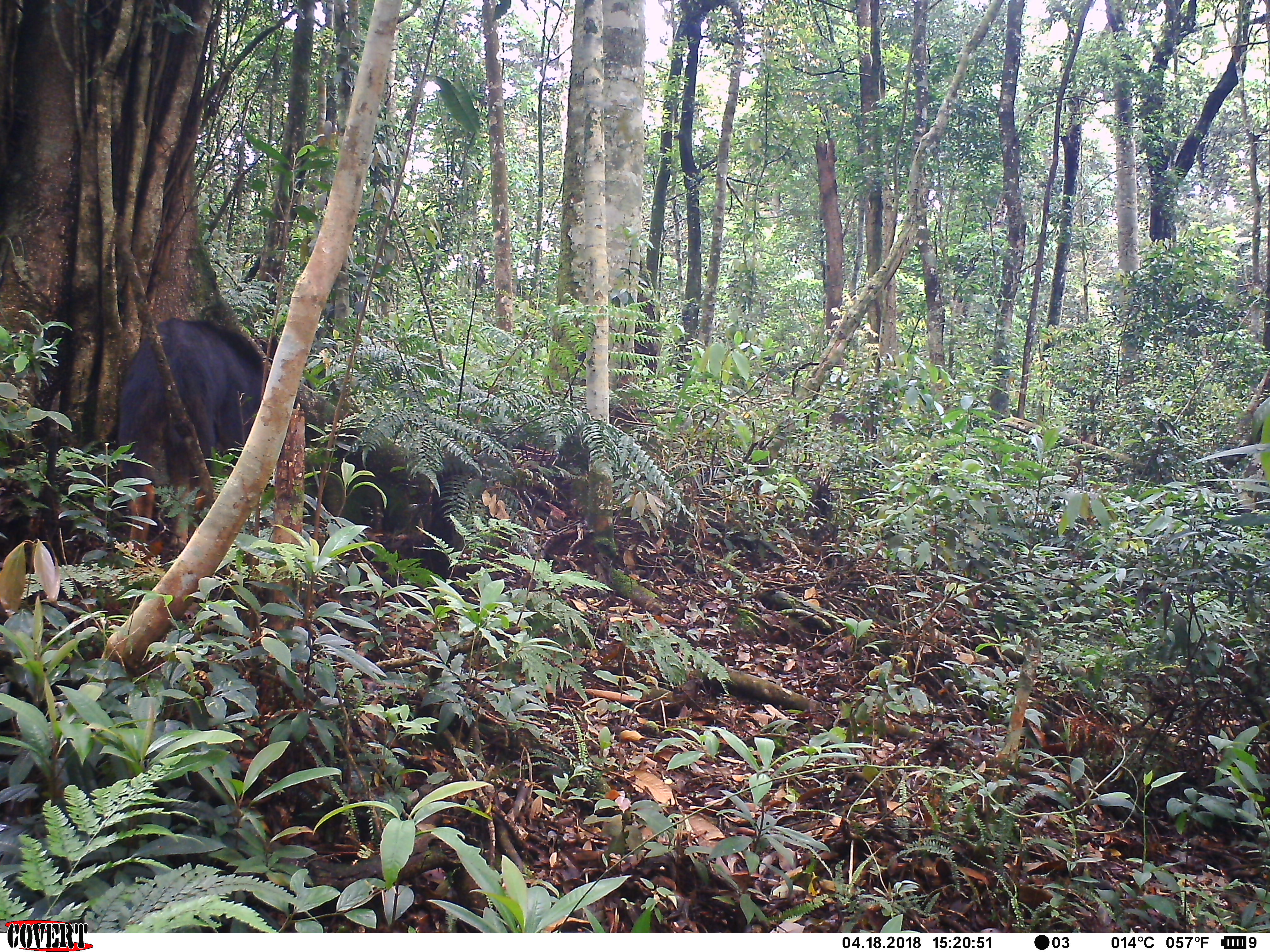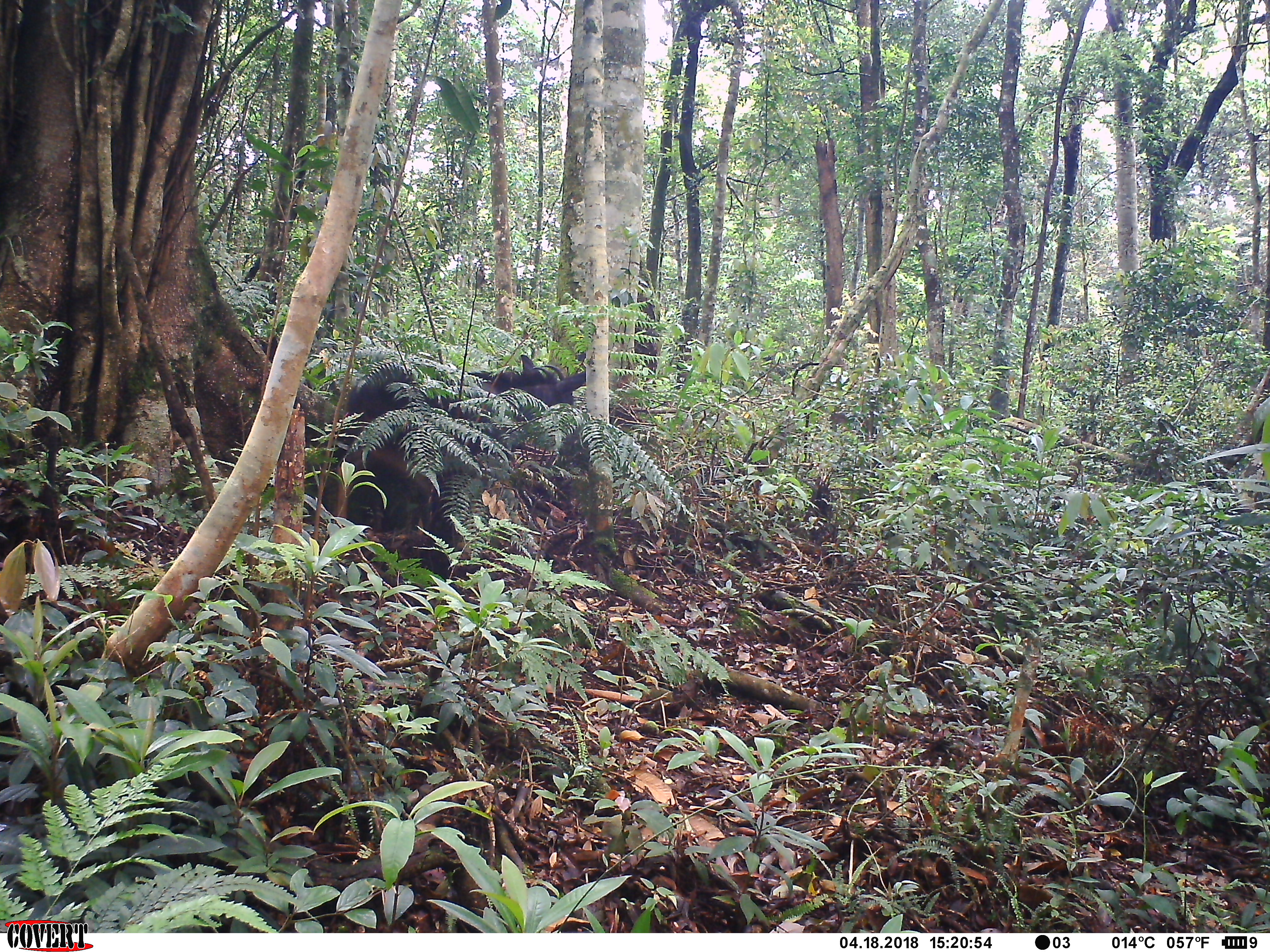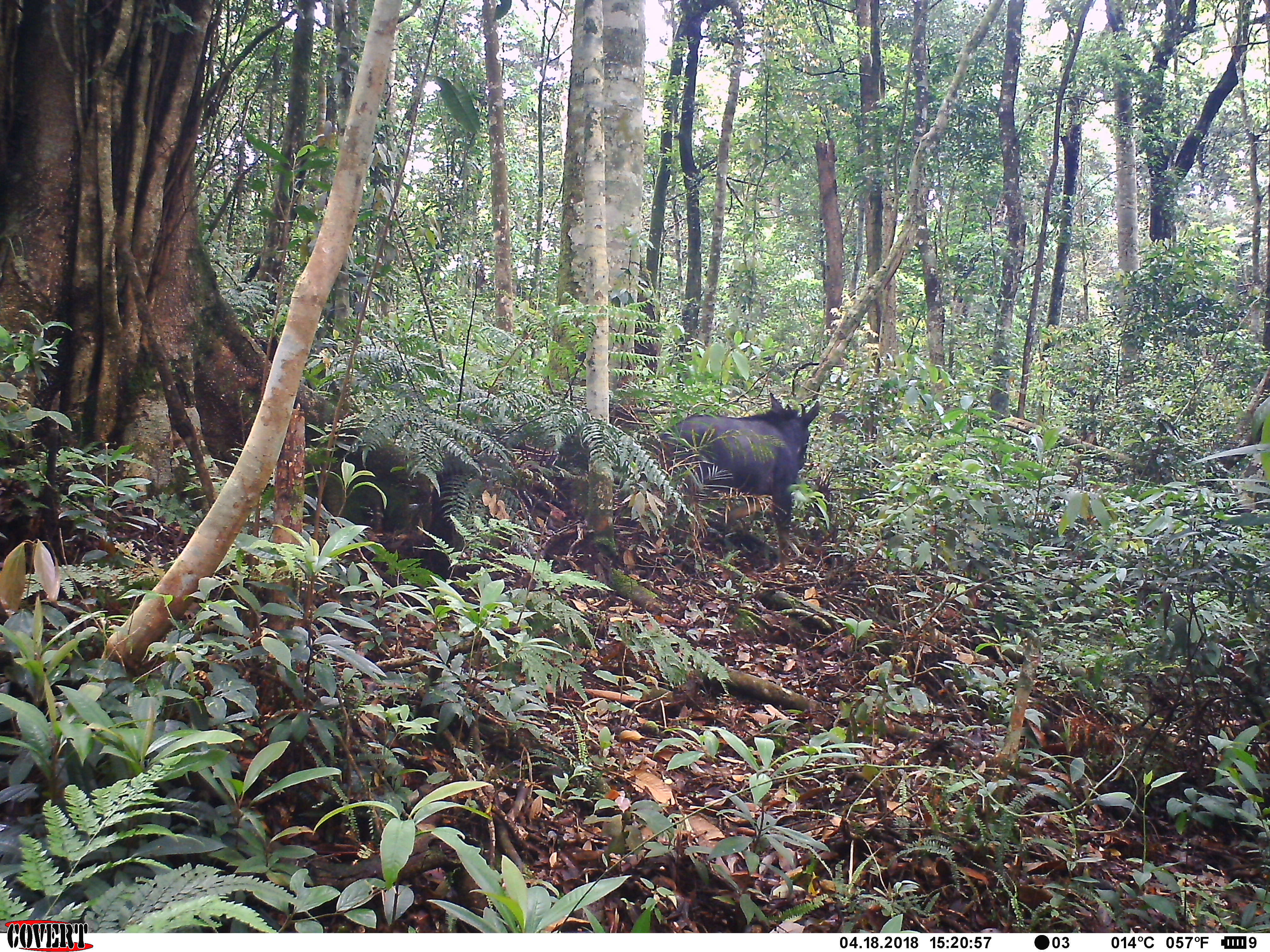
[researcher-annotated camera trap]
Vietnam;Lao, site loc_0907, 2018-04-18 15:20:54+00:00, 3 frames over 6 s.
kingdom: Animalia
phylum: Chordata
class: Mammalia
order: Artiodactyla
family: Bovidae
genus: Capricornis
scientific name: Capricornis sumatraensis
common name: chinese serow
Chinese serow (Capricornis sumatraensis). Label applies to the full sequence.